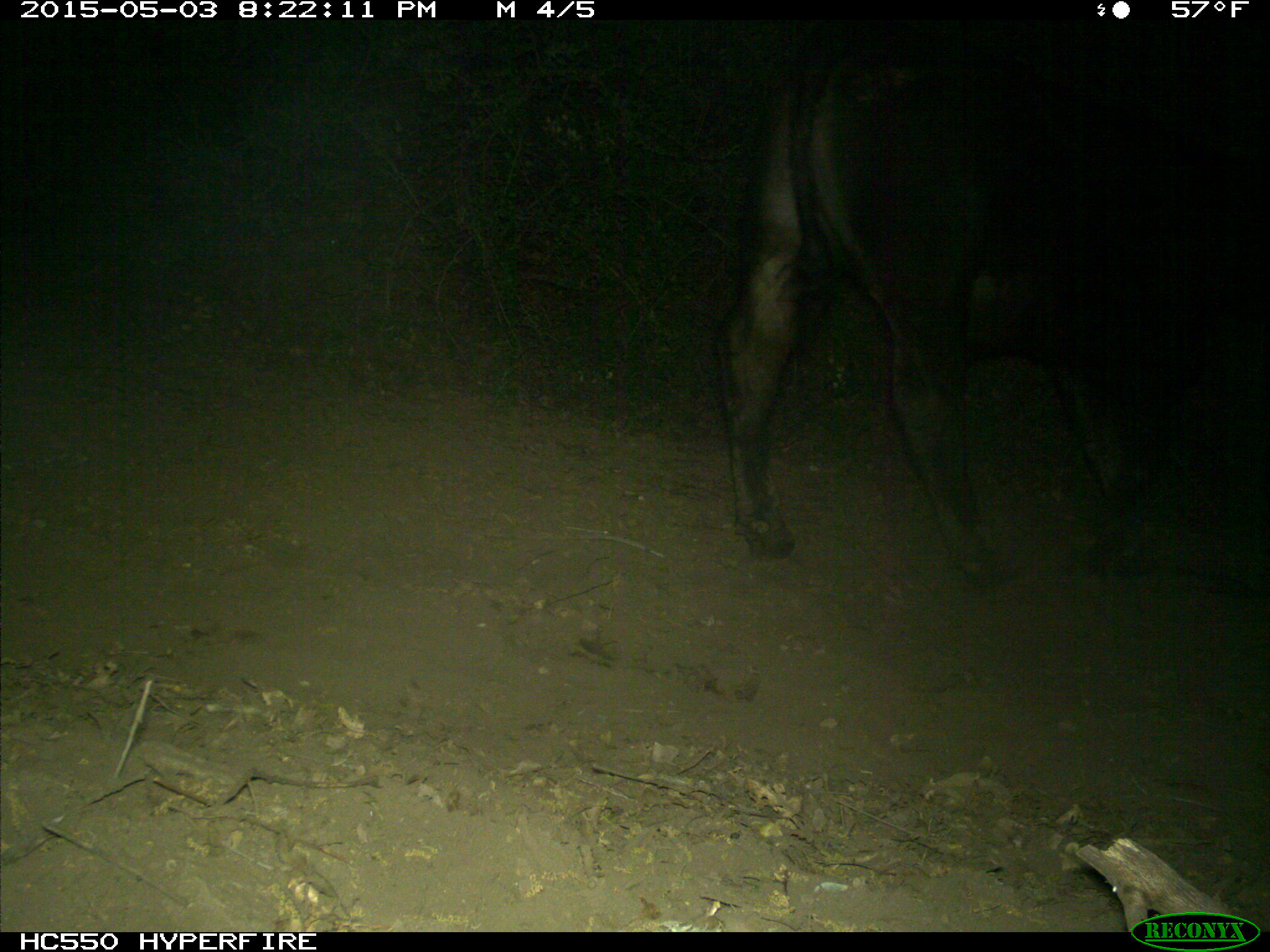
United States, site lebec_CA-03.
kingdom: Animalia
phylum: Chordata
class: Mammalia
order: Artiodactyla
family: Bovidae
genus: Bos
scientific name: Bos taurus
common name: domestic cow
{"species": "Bos taurus (domestic cow)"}